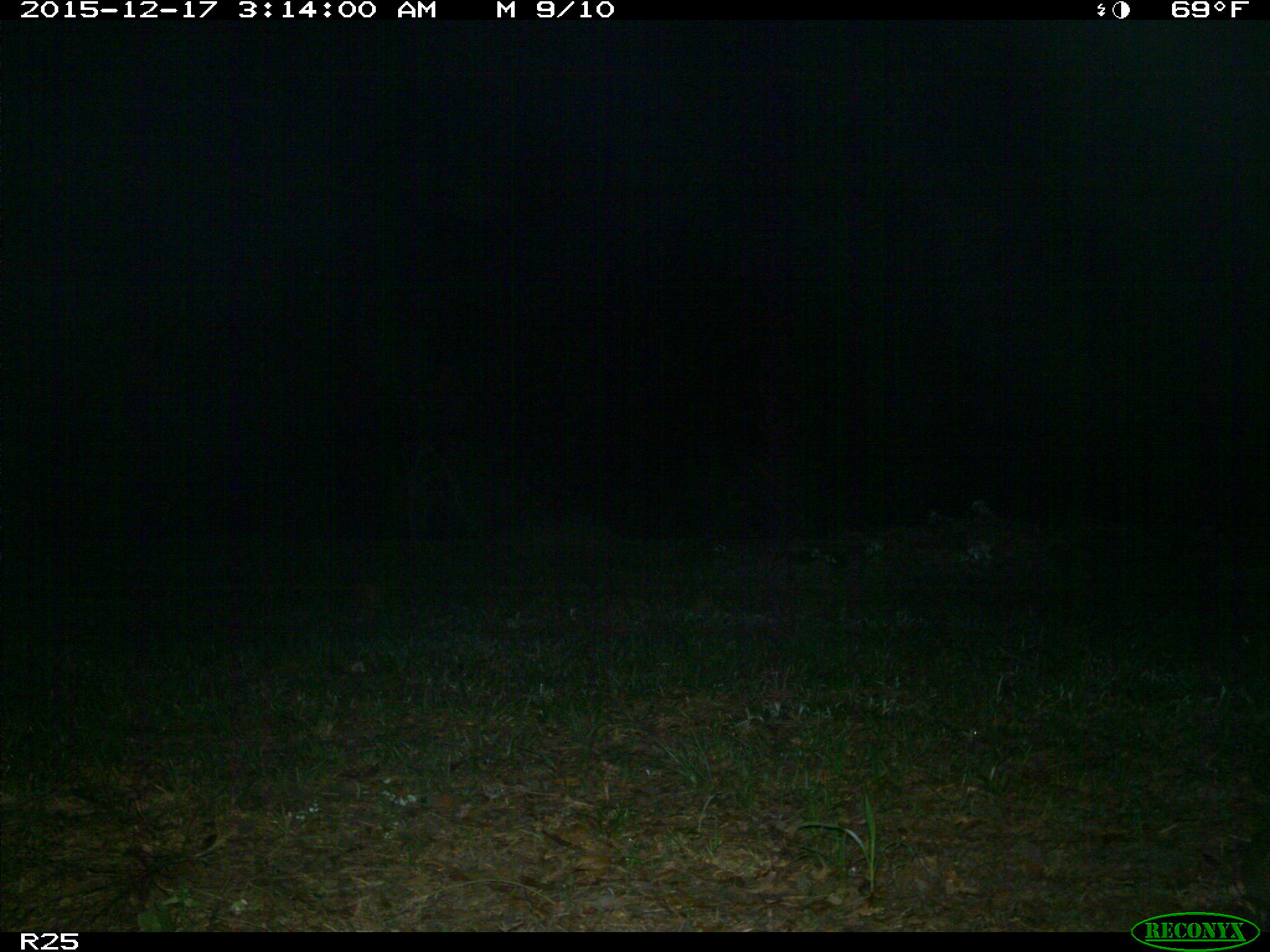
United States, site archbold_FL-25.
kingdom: Animalia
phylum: Chordata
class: Mammalia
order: Cingulata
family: Dasypodidae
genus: Dasypus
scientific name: Dasypus novemcinctus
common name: nine-banded armadillo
Dasypus novemcinctus (nine-banded armadillo).